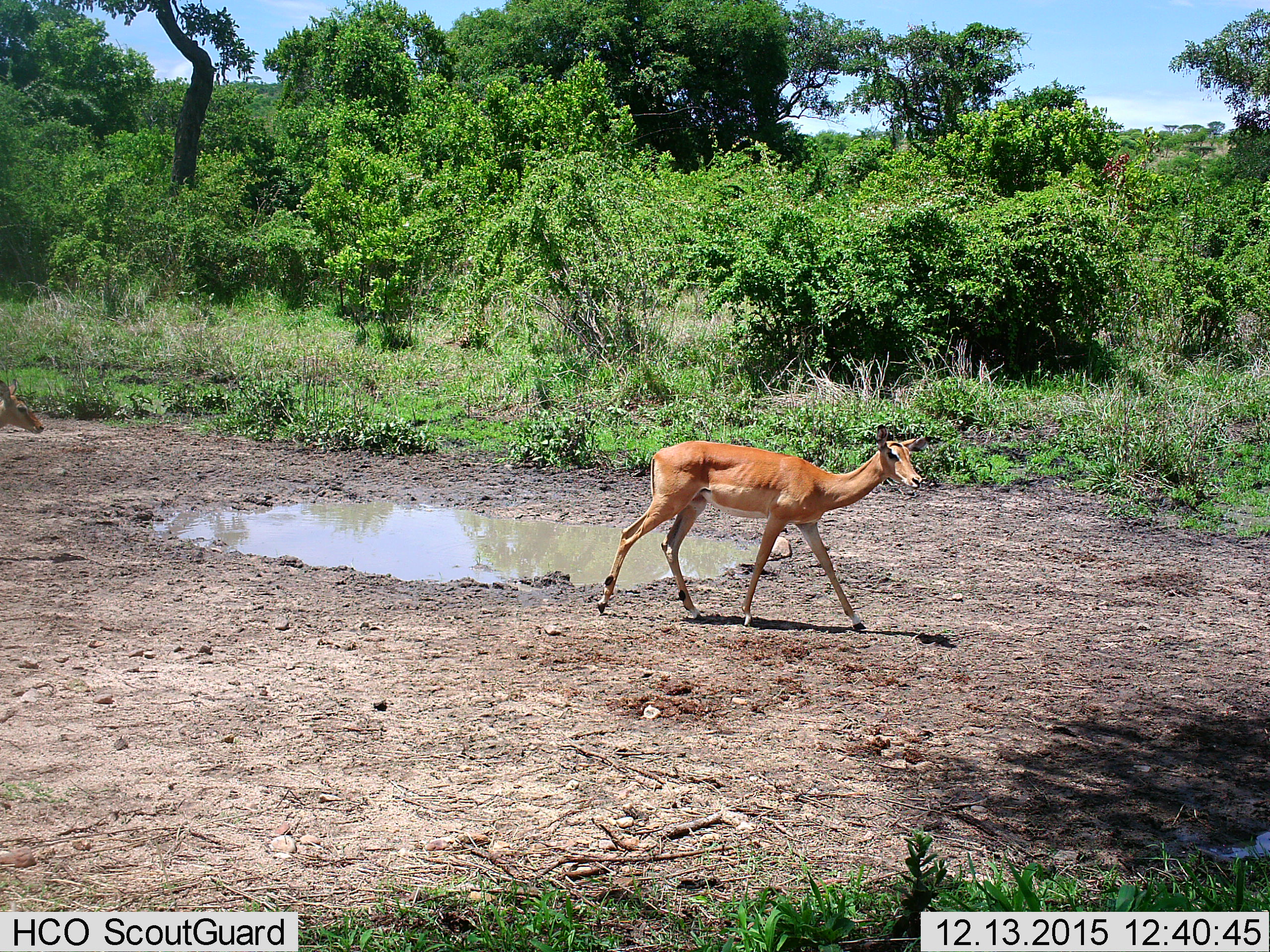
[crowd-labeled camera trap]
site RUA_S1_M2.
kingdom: Animalia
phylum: Chordata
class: Mammalia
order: Artiodactyla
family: Bovidae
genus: Aepyceros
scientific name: Aepyceros melampus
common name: impala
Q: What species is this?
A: Impala (Aepyceros melampus).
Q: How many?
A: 1.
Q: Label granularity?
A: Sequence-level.